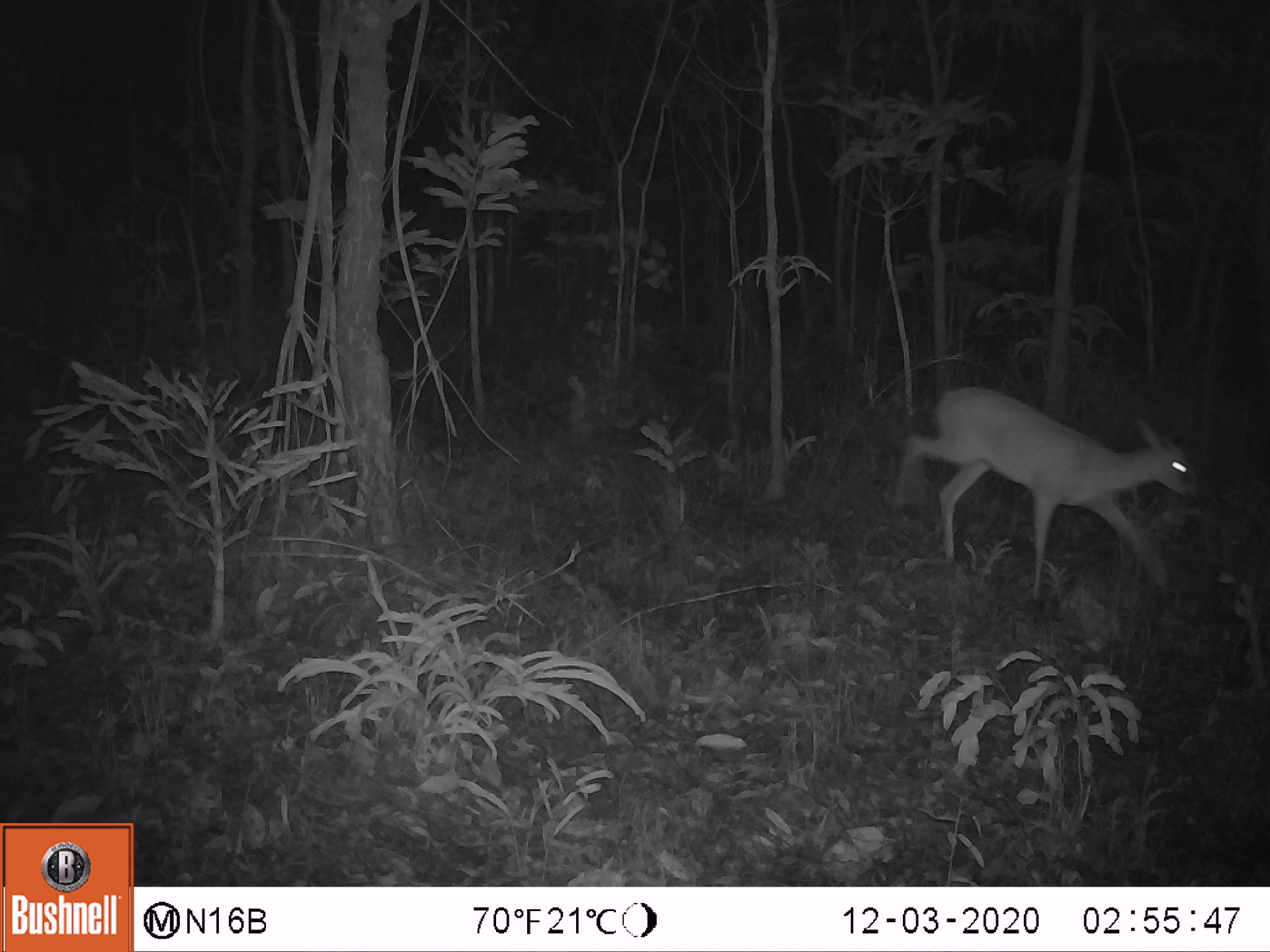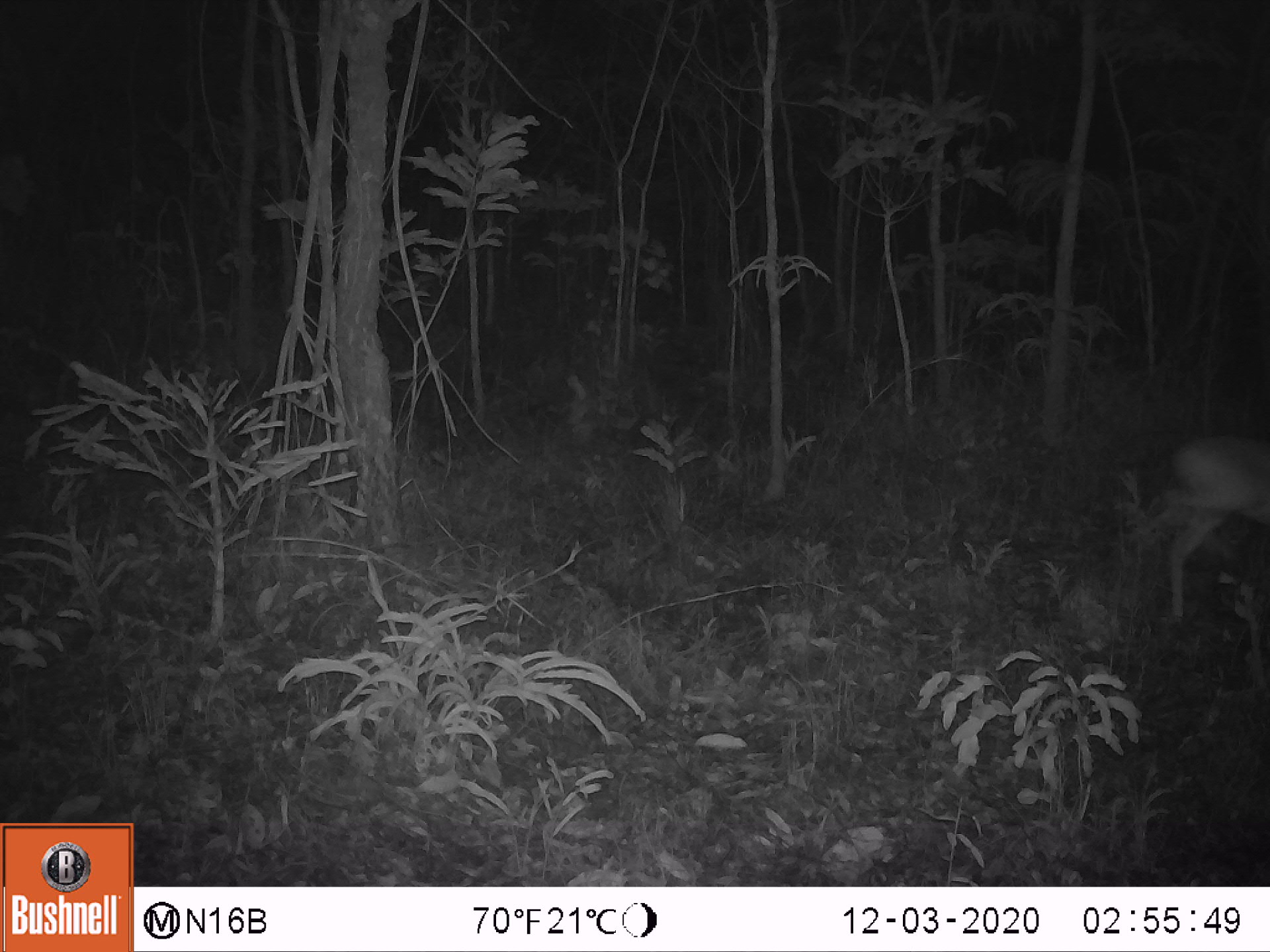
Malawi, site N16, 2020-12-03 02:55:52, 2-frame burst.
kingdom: Animalia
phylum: Chordata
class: Mammalia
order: Artiodactyla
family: Bovidae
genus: Sylvicapra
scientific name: Sylvicapra grimmia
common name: common duiker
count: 1